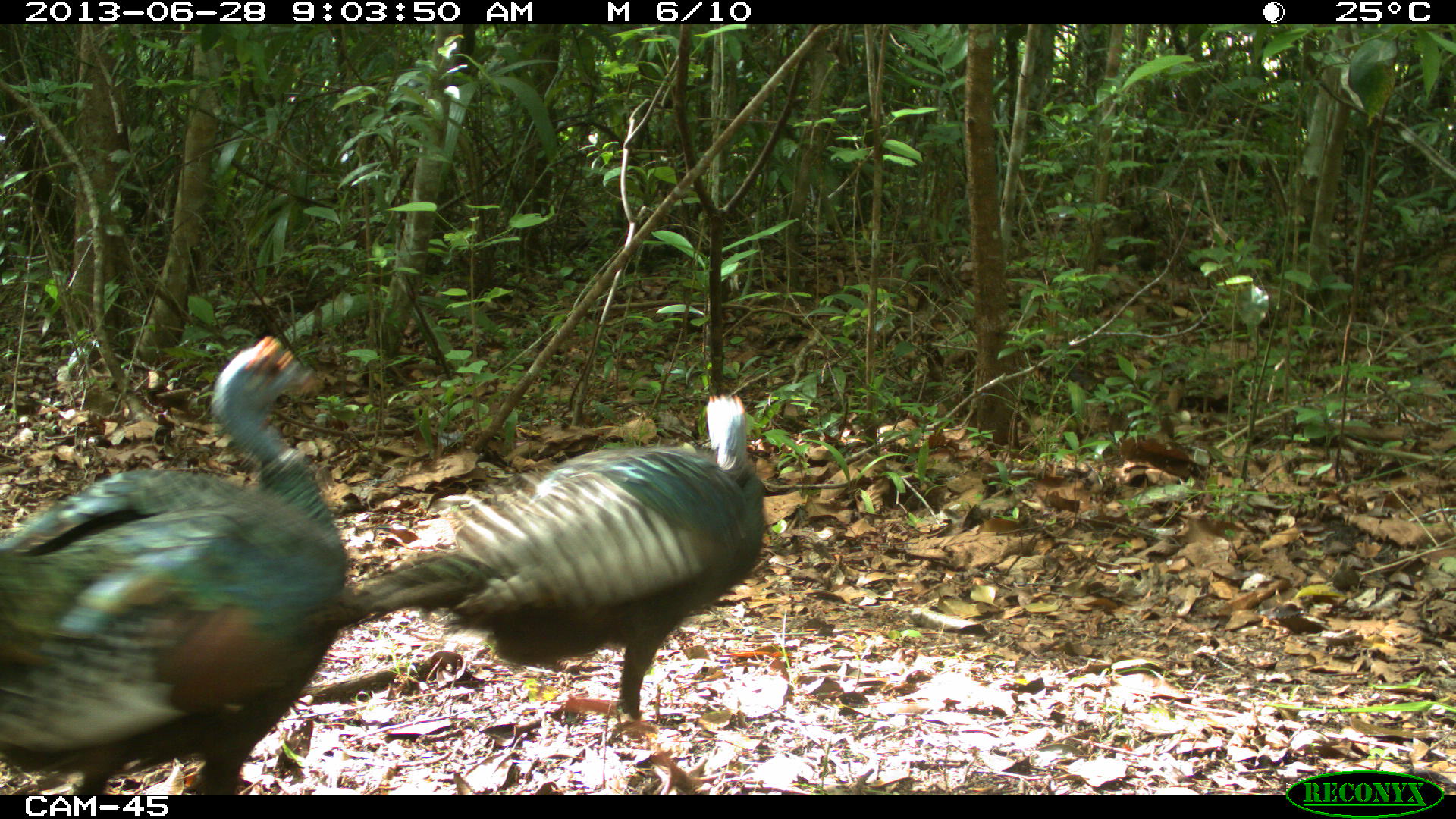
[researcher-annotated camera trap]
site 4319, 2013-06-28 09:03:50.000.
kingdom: Animalia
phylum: Chordata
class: Aves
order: Galliformes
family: Phasianidae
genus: Meleagris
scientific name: Meleagris ocellata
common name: ocellated turkey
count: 2